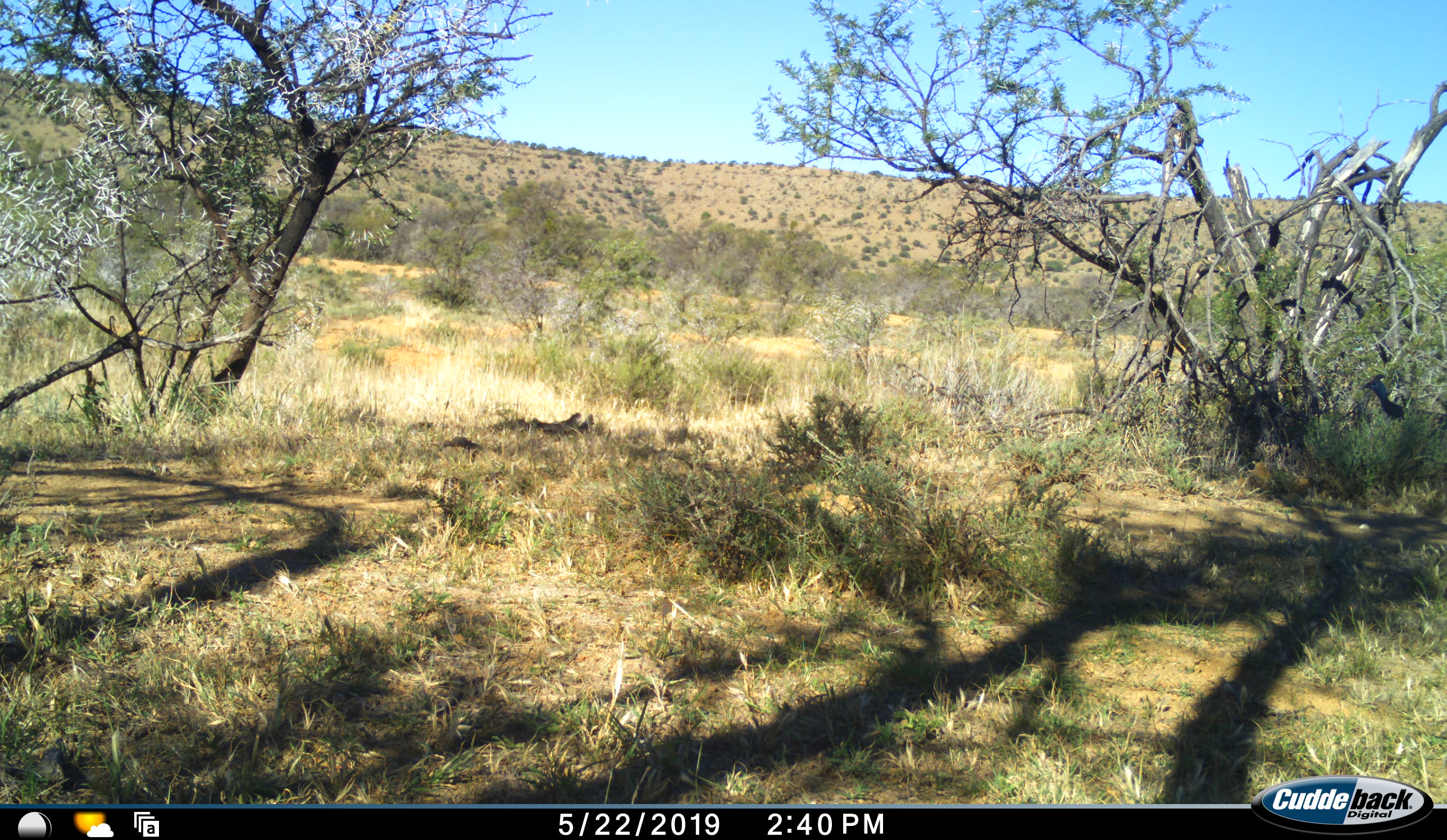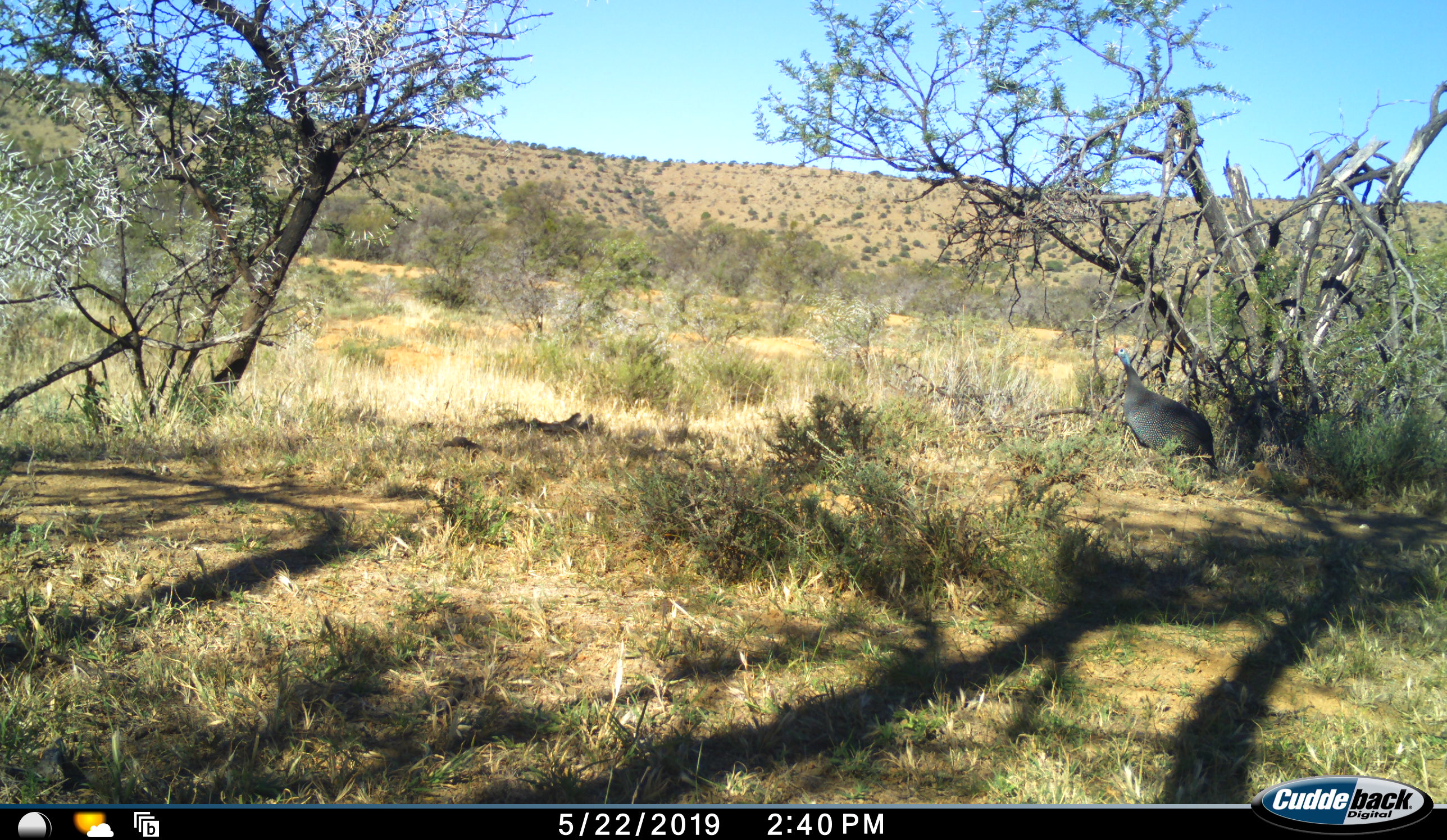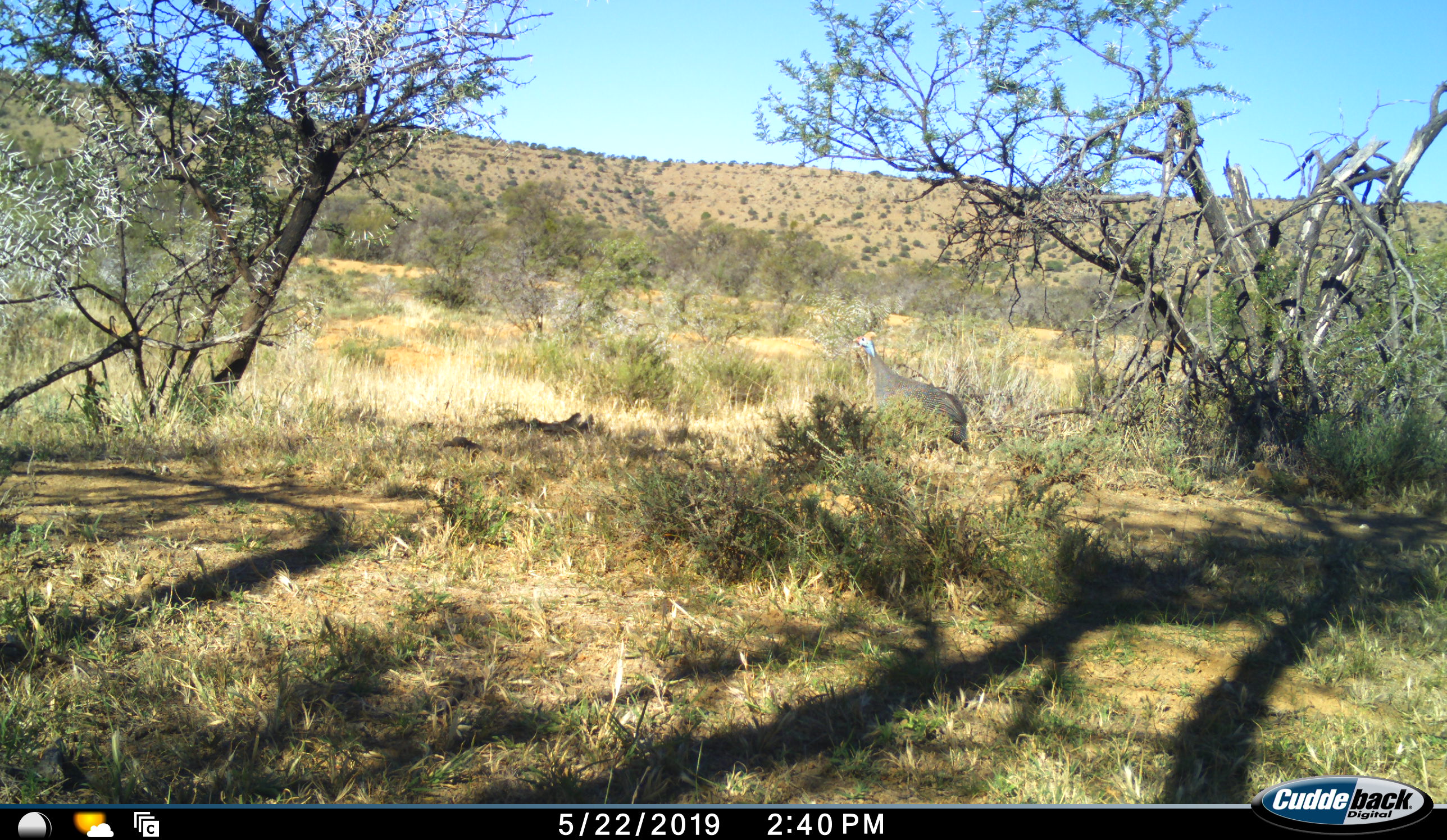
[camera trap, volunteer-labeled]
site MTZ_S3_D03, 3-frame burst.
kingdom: Animalia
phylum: Chordata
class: Aves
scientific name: Aves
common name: bird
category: birdother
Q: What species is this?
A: Birdother (bird) (Aves).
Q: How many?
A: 1.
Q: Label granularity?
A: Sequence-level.